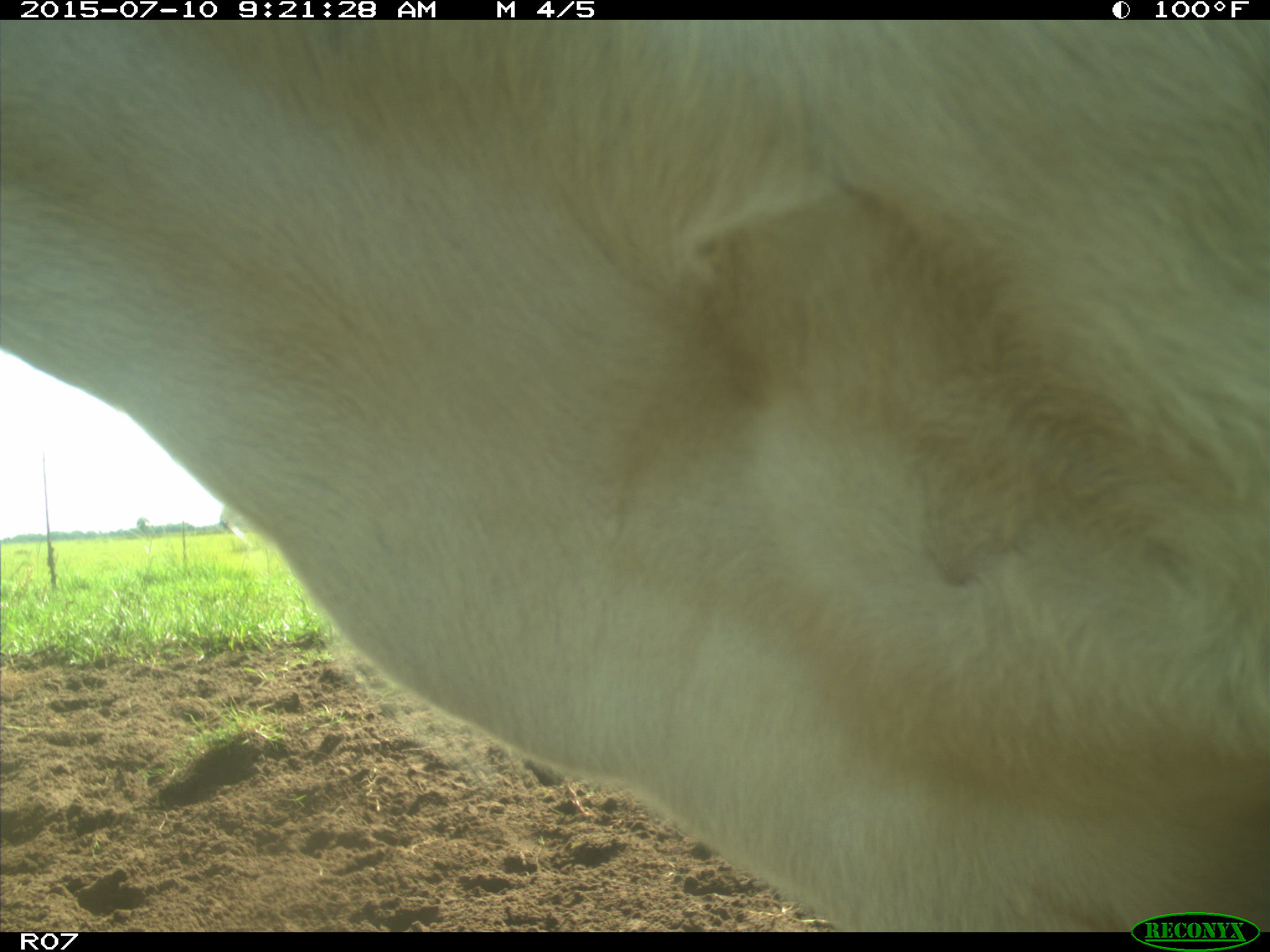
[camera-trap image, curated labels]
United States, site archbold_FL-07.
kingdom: Animalia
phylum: Chordata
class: Mammalia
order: Artiodactyla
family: Bovidae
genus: Bos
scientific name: Bos taurus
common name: domestic cow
Bos taurus (domestic cow).